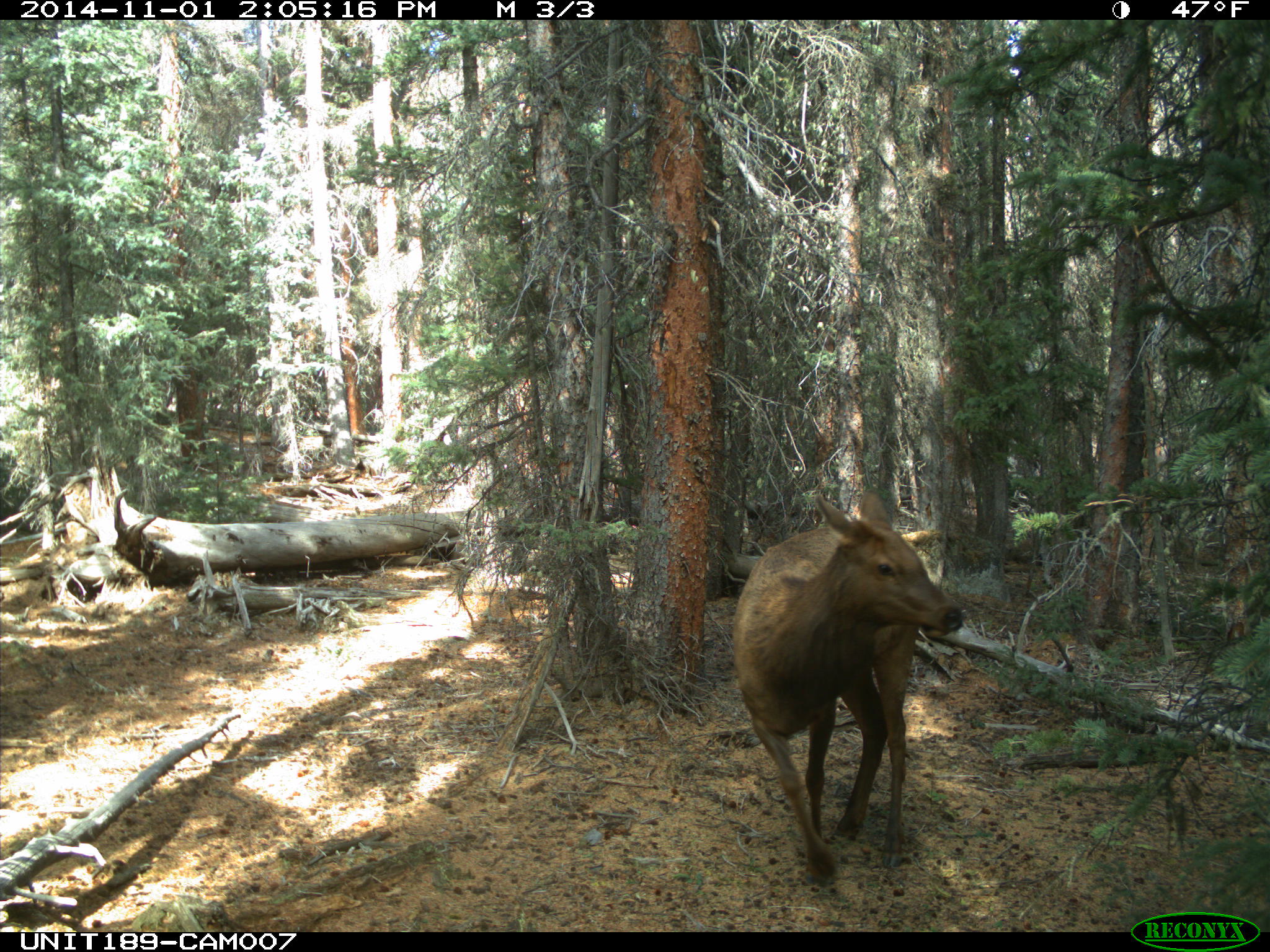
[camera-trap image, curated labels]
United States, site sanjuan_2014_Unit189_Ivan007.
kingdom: Animalia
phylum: Chordata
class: Mammalia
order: Artiodactyla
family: Cervidae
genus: Cervus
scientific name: Cervus elaphus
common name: red deer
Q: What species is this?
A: Cervus elaphus (red deer).